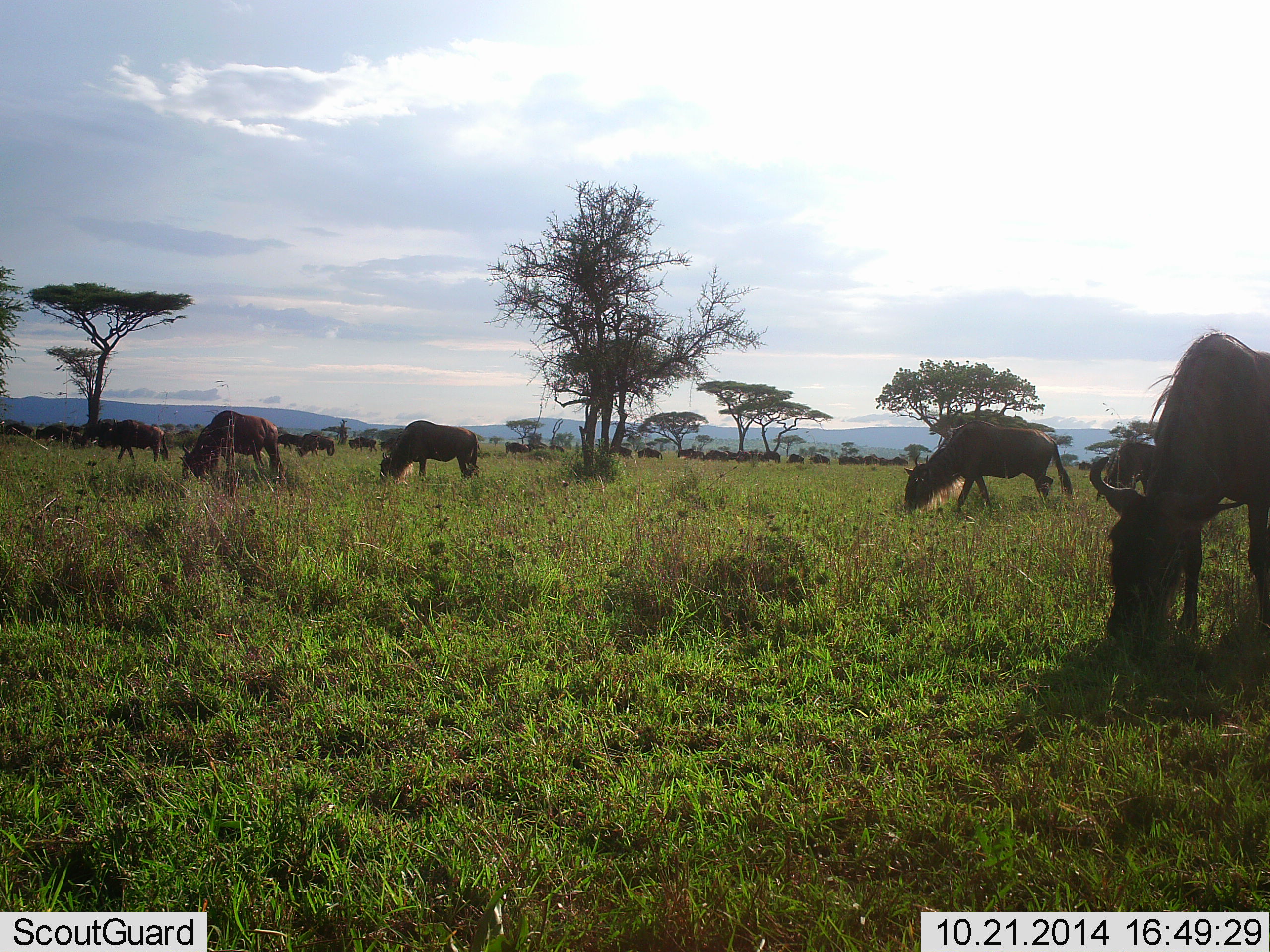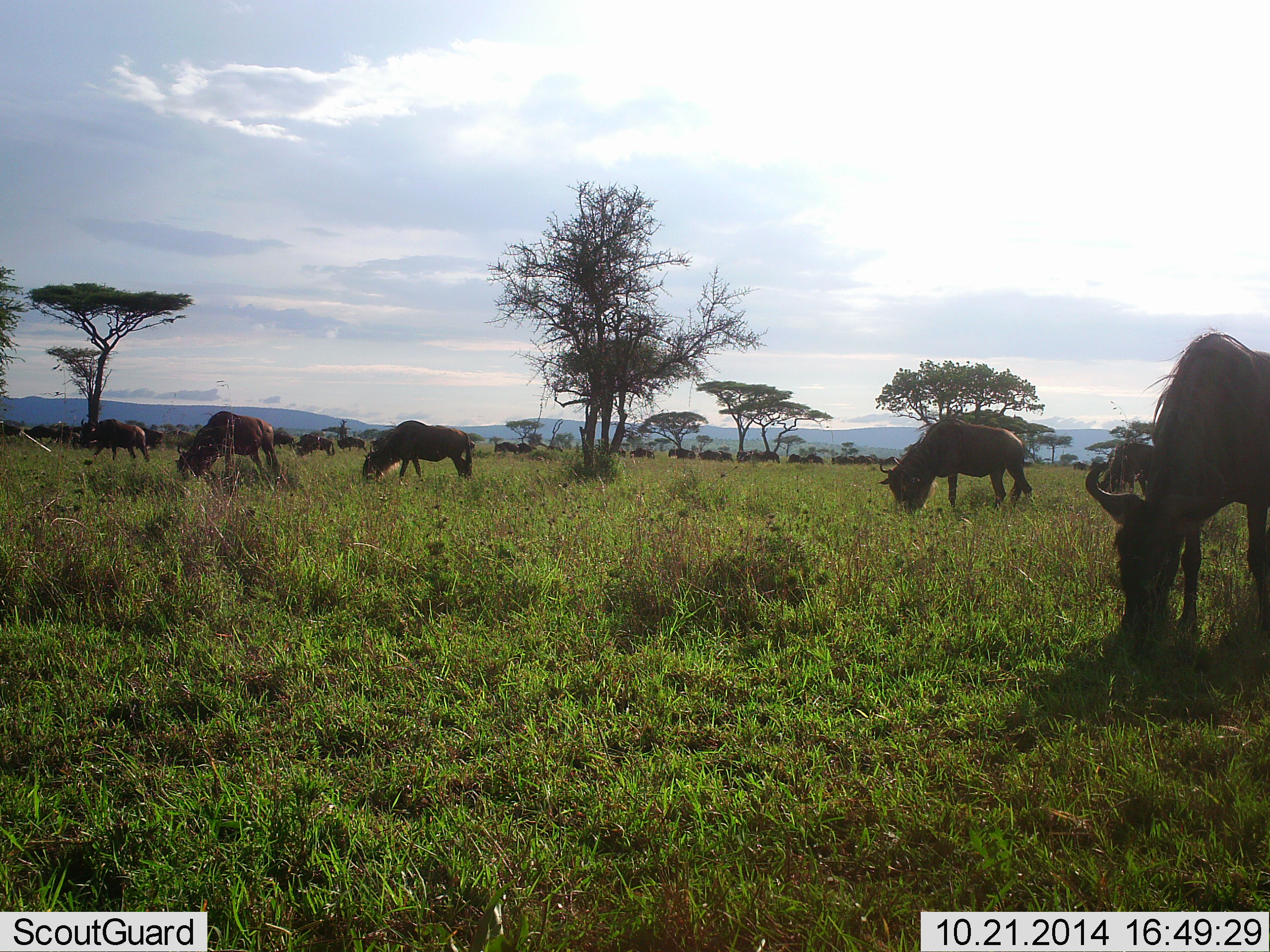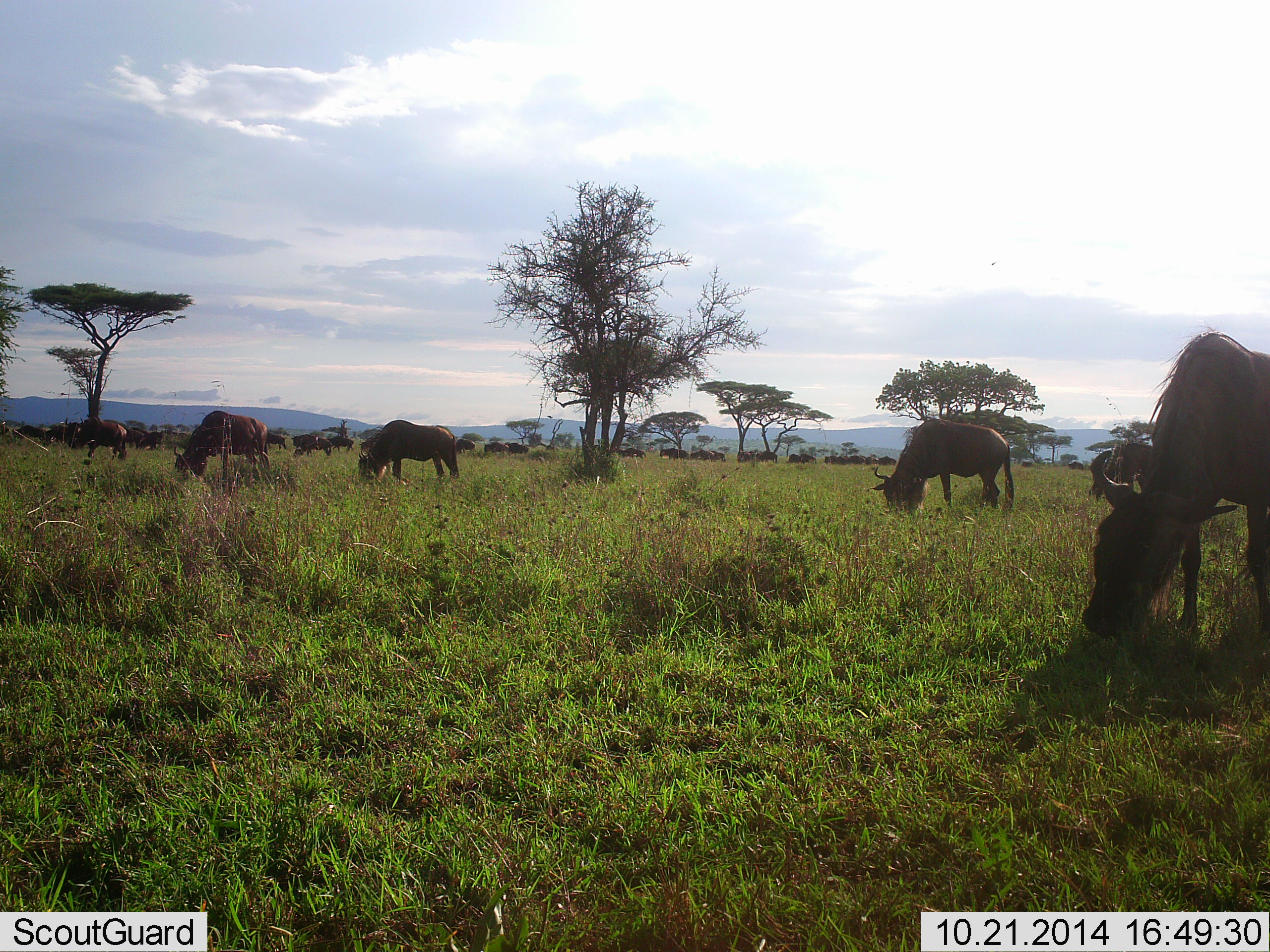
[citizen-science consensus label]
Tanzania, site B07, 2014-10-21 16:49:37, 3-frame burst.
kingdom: Animalia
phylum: Chordata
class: Mammalia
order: Artiodactyla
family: Bovidae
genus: Connochaetes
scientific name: Connochaetes taurinus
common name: blue wildebeest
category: wildebeest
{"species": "wildebeest (blue wildebeest) (Connochaetes taurinus)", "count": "51+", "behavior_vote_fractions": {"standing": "18%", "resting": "0%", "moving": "64%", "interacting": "9%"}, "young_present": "0%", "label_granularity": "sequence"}